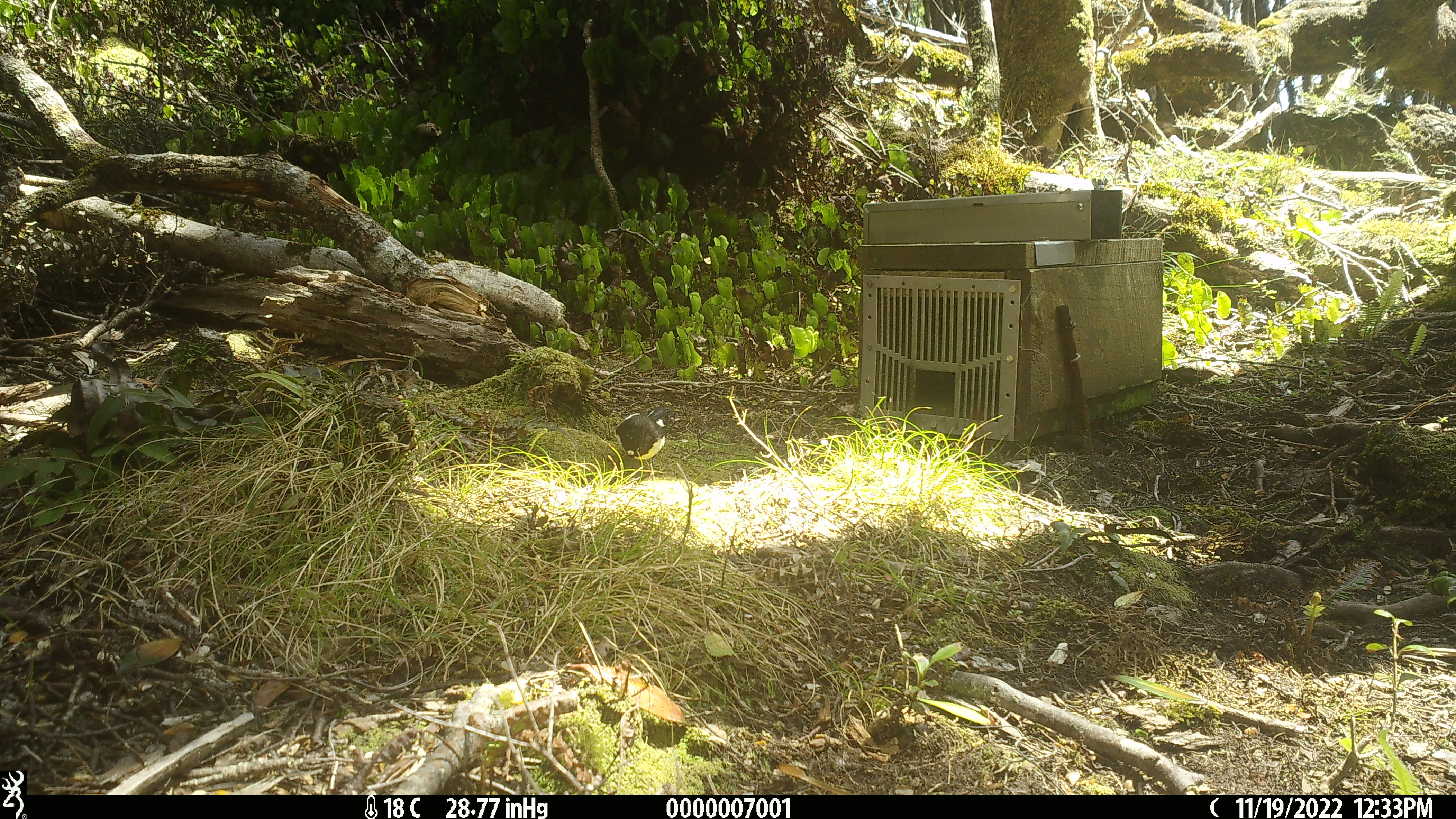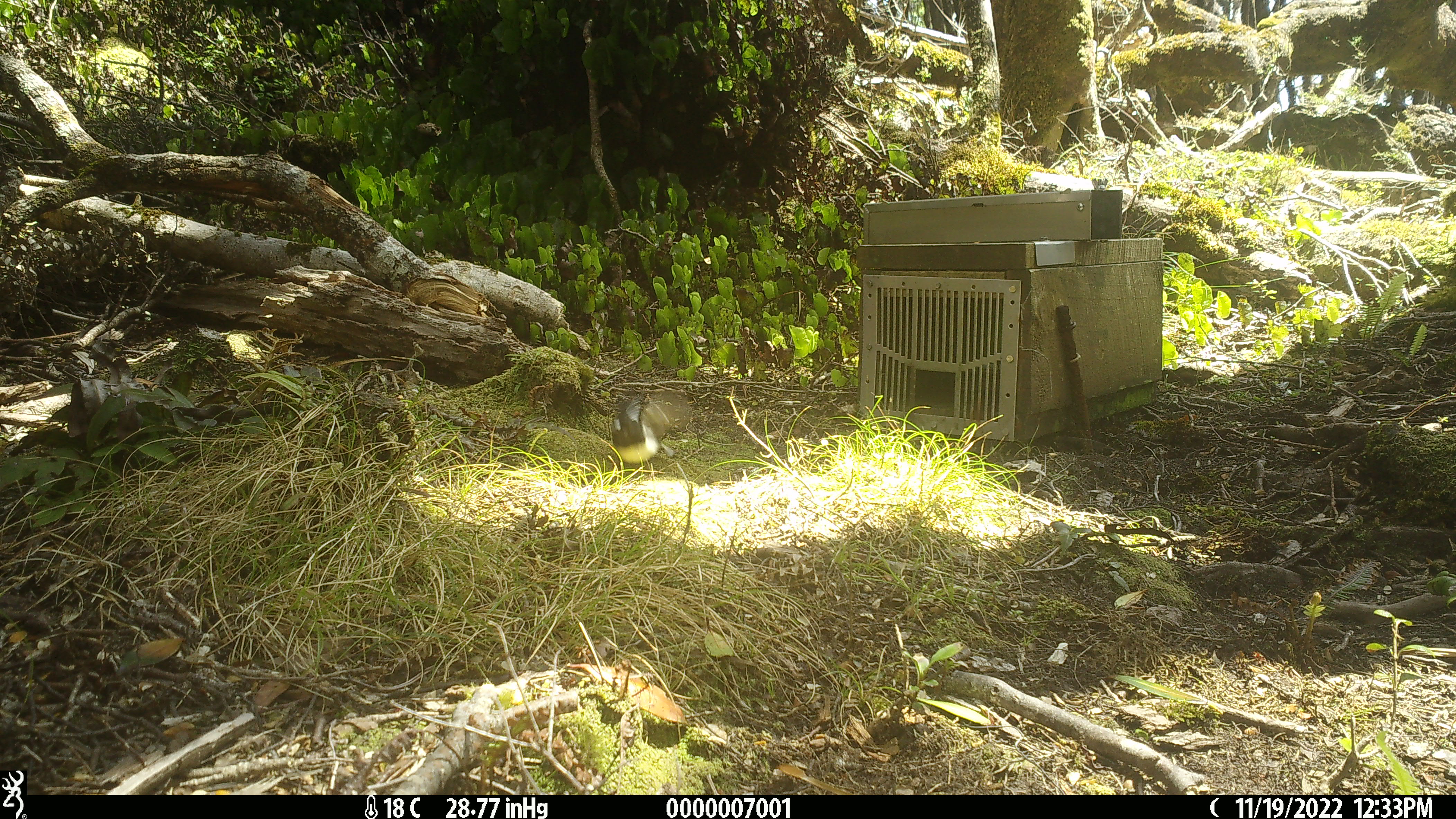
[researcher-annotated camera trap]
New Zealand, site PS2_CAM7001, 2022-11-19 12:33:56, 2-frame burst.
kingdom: Animalia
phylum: Chordata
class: Aves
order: Passeriformes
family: Petroicidae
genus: Petroica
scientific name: Petroica macrocephala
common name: tomtit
Tomtit (Petroica macrocephala).